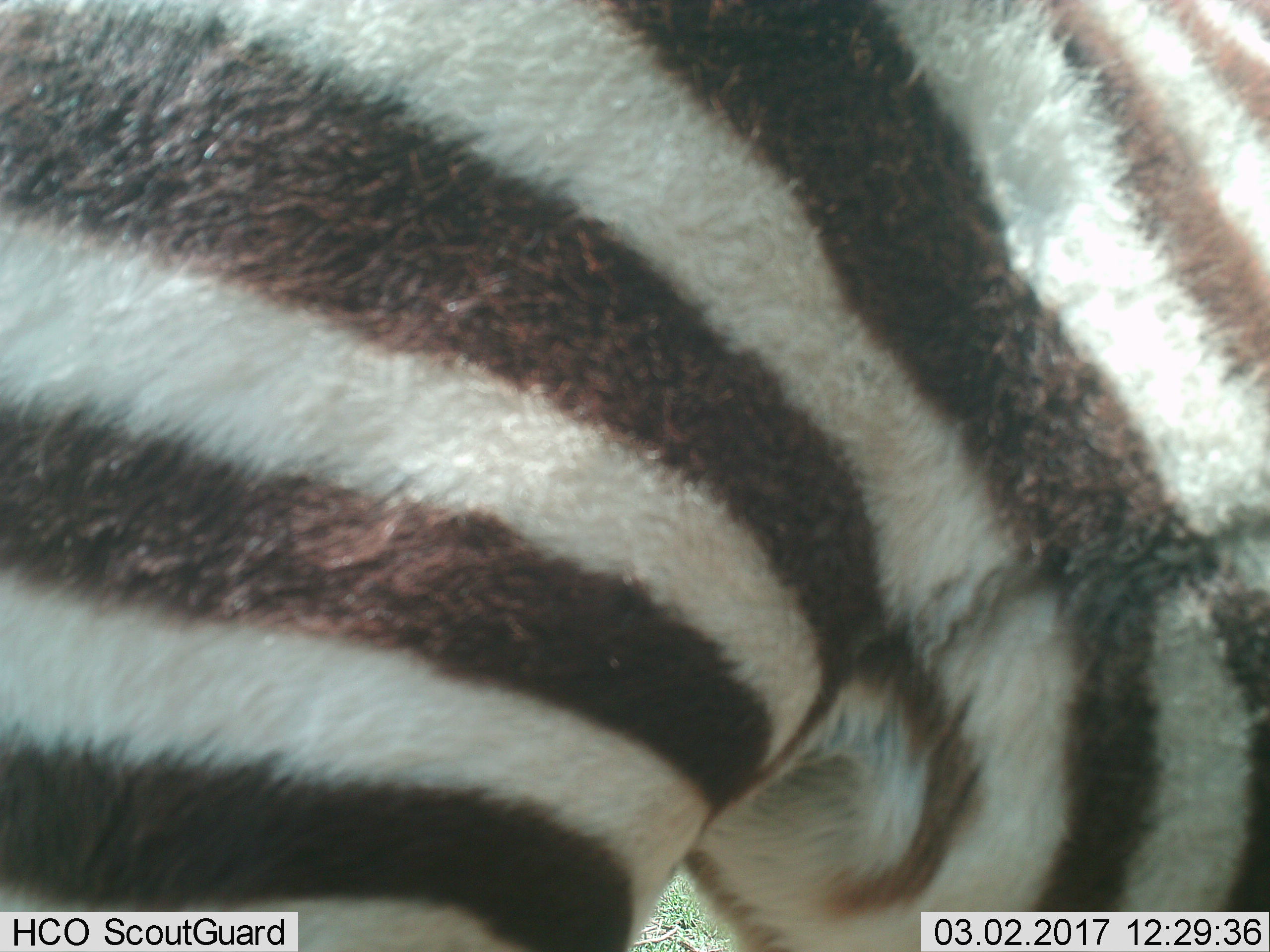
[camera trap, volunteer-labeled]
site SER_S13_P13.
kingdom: Animalia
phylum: Chordata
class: Mammalia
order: Perissodactyla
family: Equidae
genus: Equus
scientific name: Equus quagga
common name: plains zebra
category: zebraplains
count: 1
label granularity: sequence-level